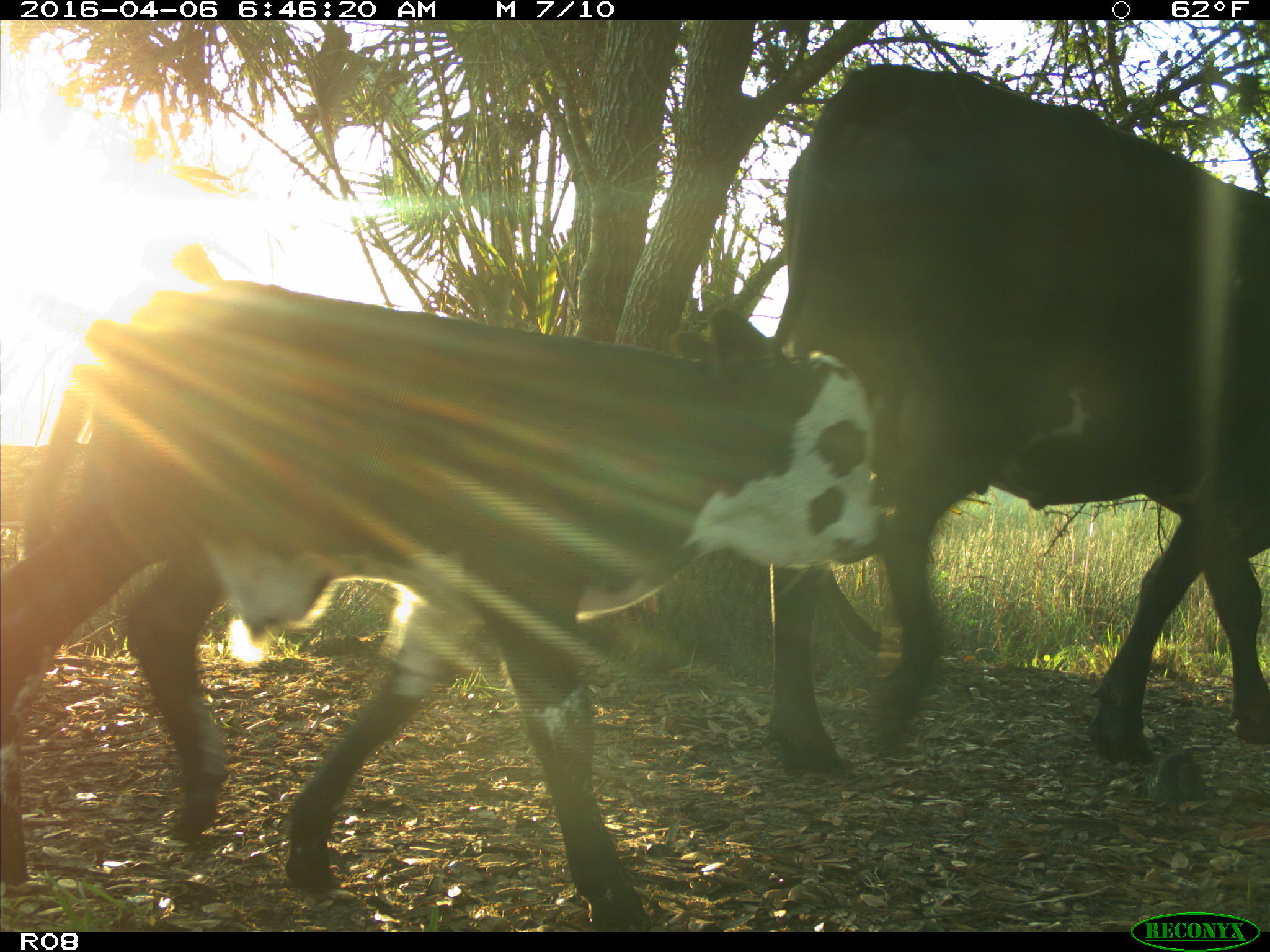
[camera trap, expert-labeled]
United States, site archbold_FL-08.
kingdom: Animalia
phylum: Chordata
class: Mammalia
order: Artiodactyla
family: Bovidae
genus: Bos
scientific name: Bos taurus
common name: domestic cow